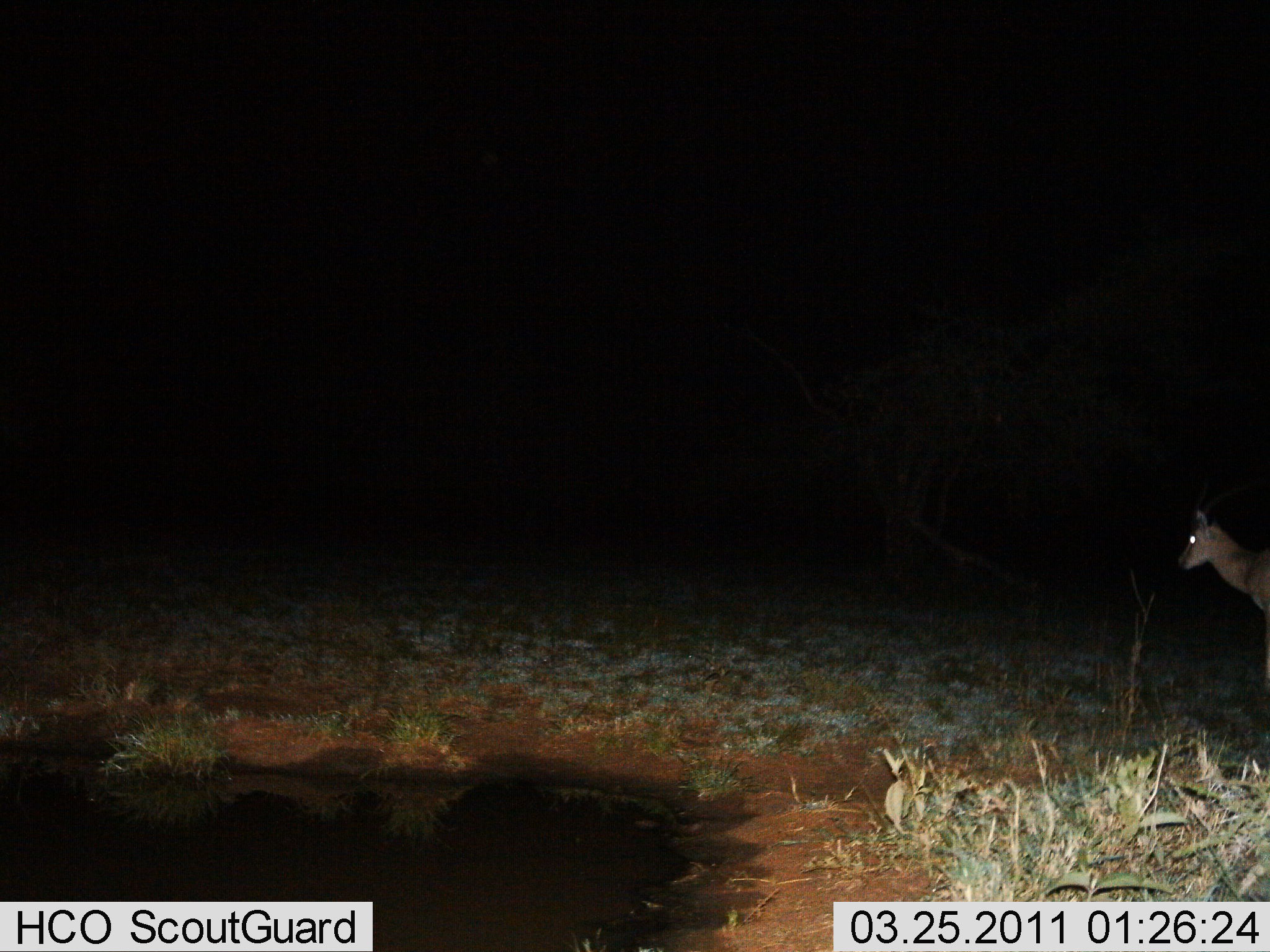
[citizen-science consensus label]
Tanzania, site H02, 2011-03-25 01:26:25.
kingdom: Animalia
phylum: Chordata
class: Mammalia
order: Artiodactyla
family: Bovidae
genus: Nanger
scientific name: Nanger granti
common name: grant's gazelle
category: gazellegrants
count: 1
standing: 100%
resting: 0%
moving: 0%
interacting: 0%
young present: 0%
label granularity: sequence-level